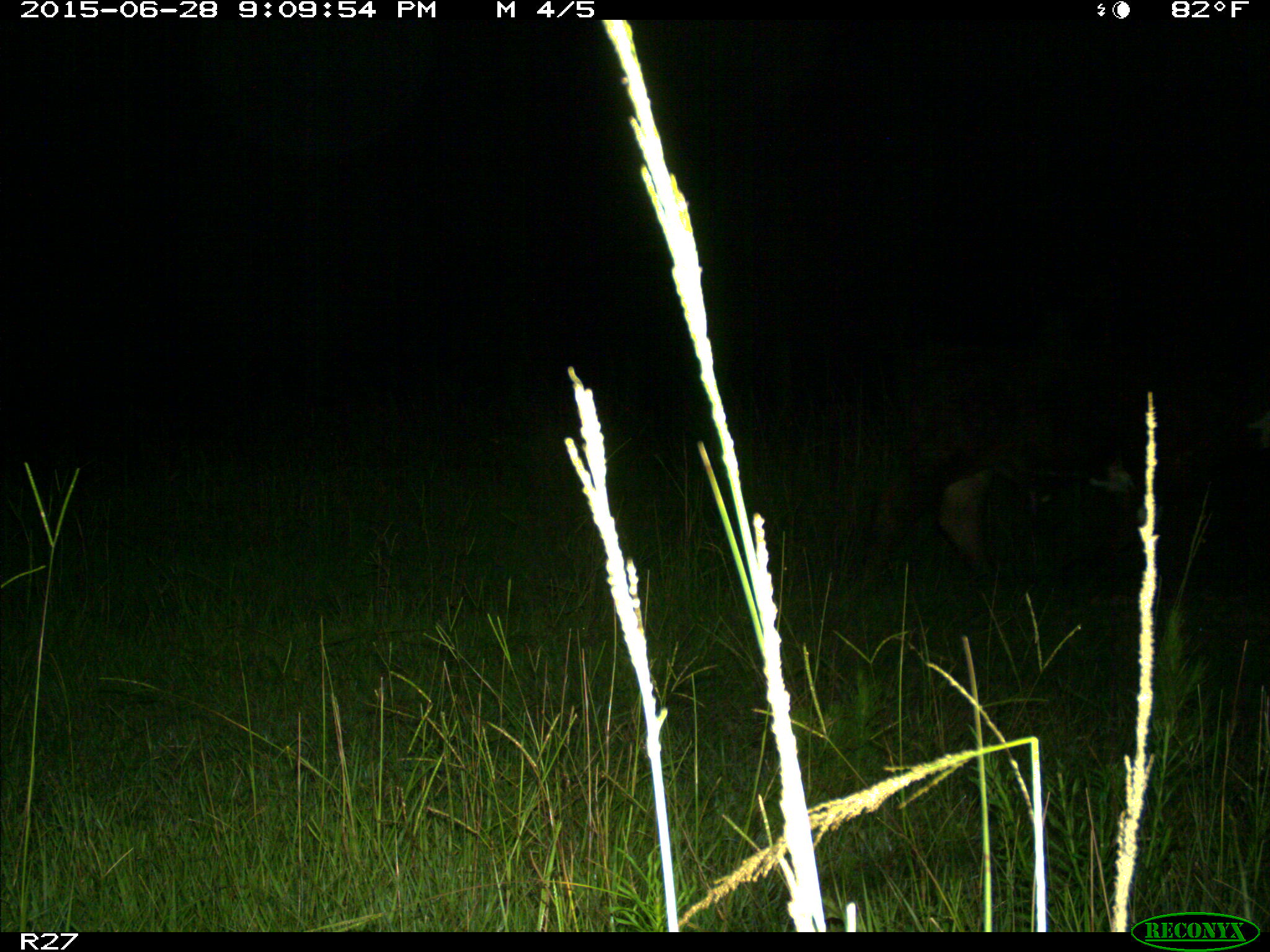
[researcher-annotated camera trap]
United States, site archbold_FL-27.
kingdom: Animalia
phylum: Chordata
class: Mammalia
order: Artiodactyla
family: Bovidae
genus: Bos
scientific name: Bos taurus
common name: domestic cow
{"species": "Bos taurus (domestic cow)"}